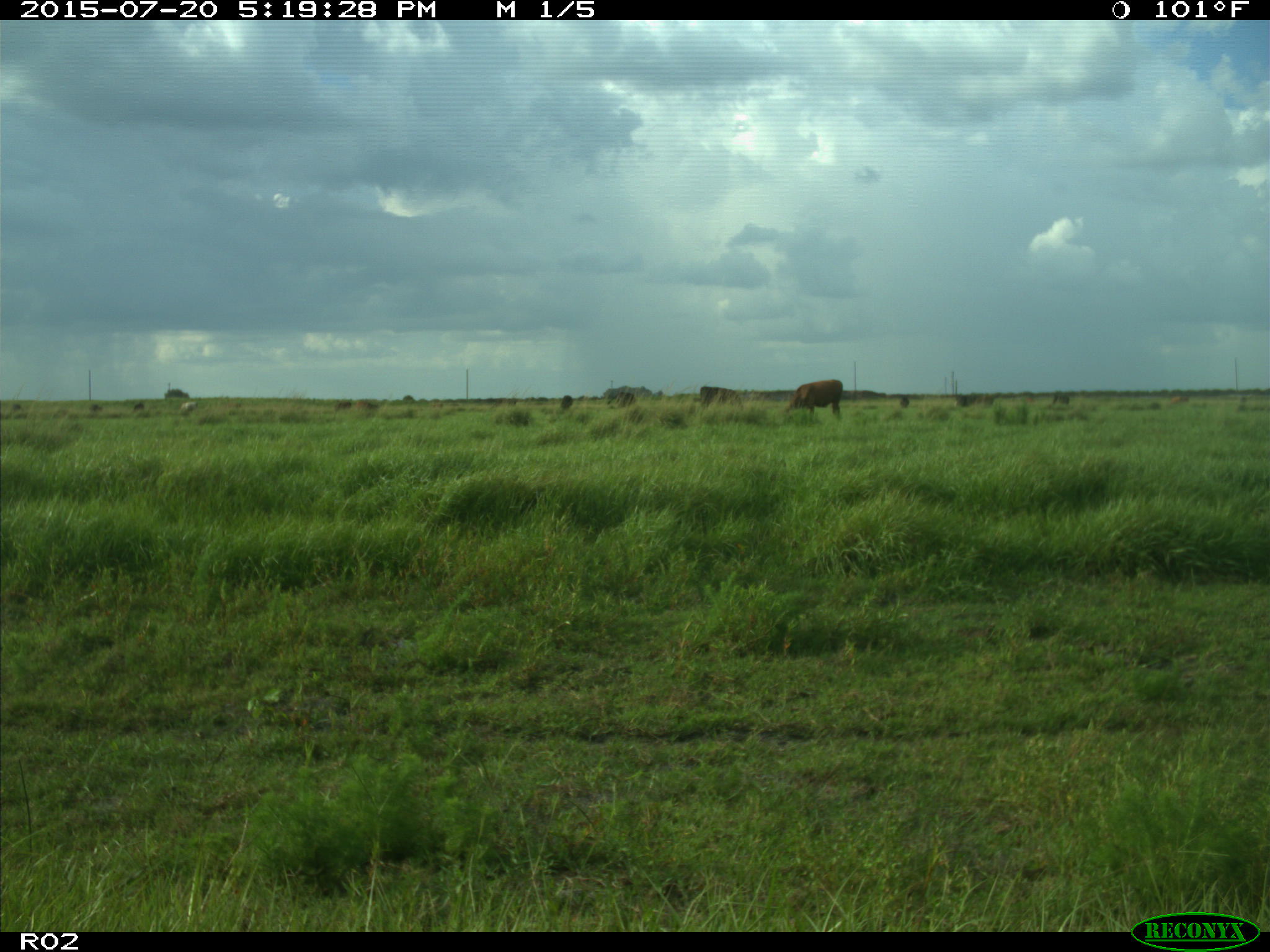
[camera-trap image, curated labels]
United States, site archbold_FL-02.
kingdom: Animalia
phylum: Chordata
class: Mammalia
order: Artiodactyla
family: Bovidae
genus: Bos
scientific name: Bos taurus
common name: domestic cow